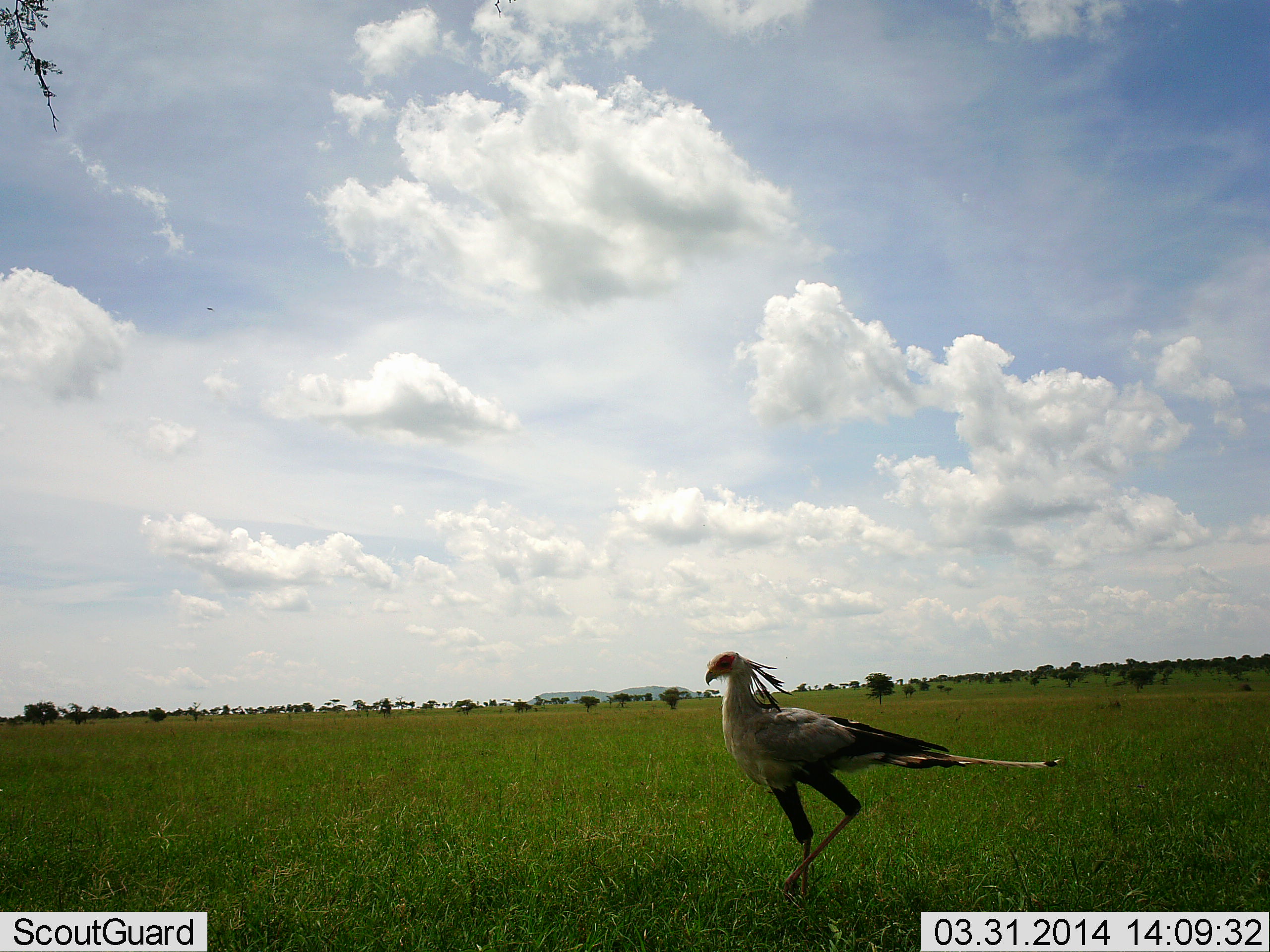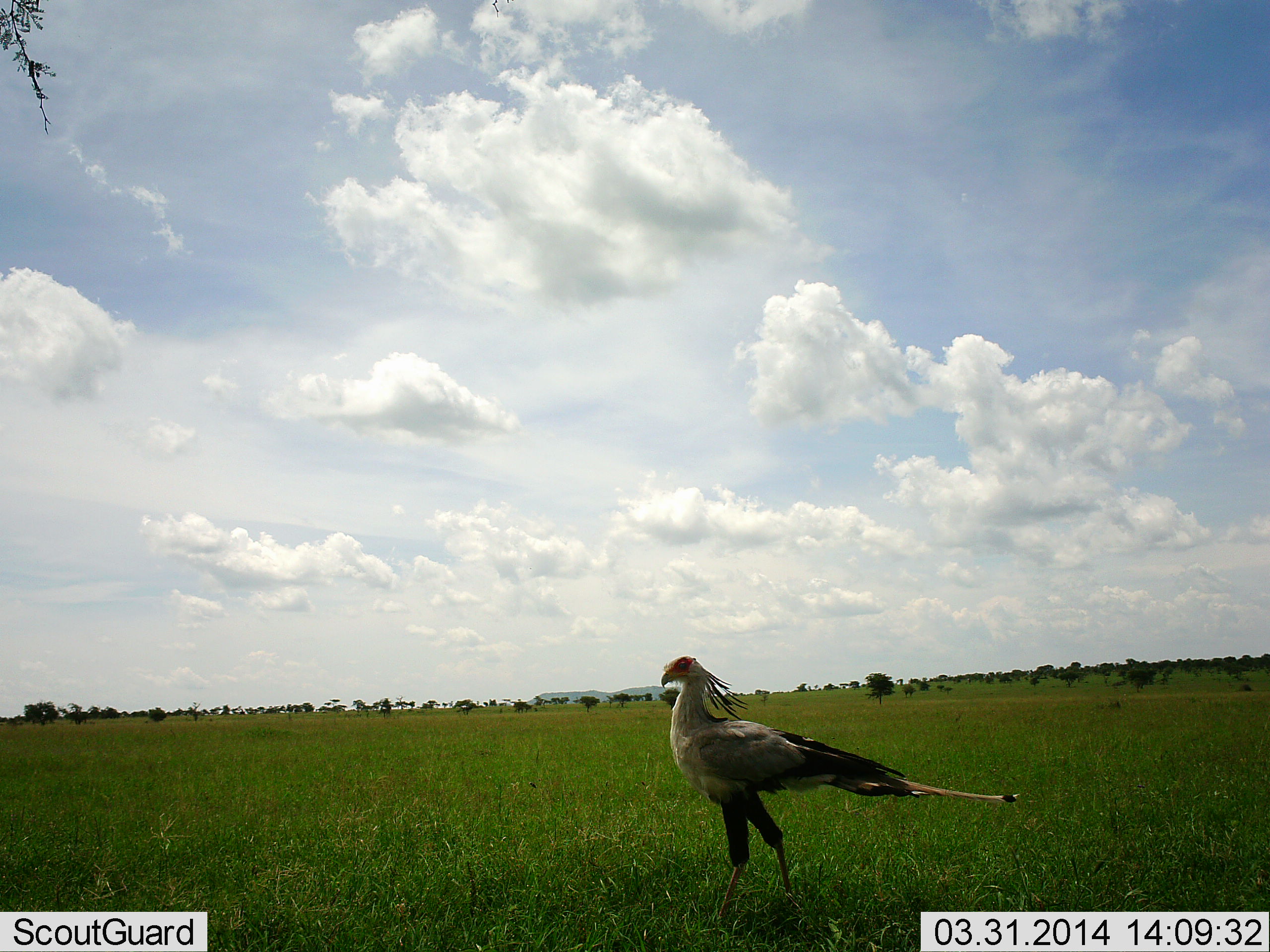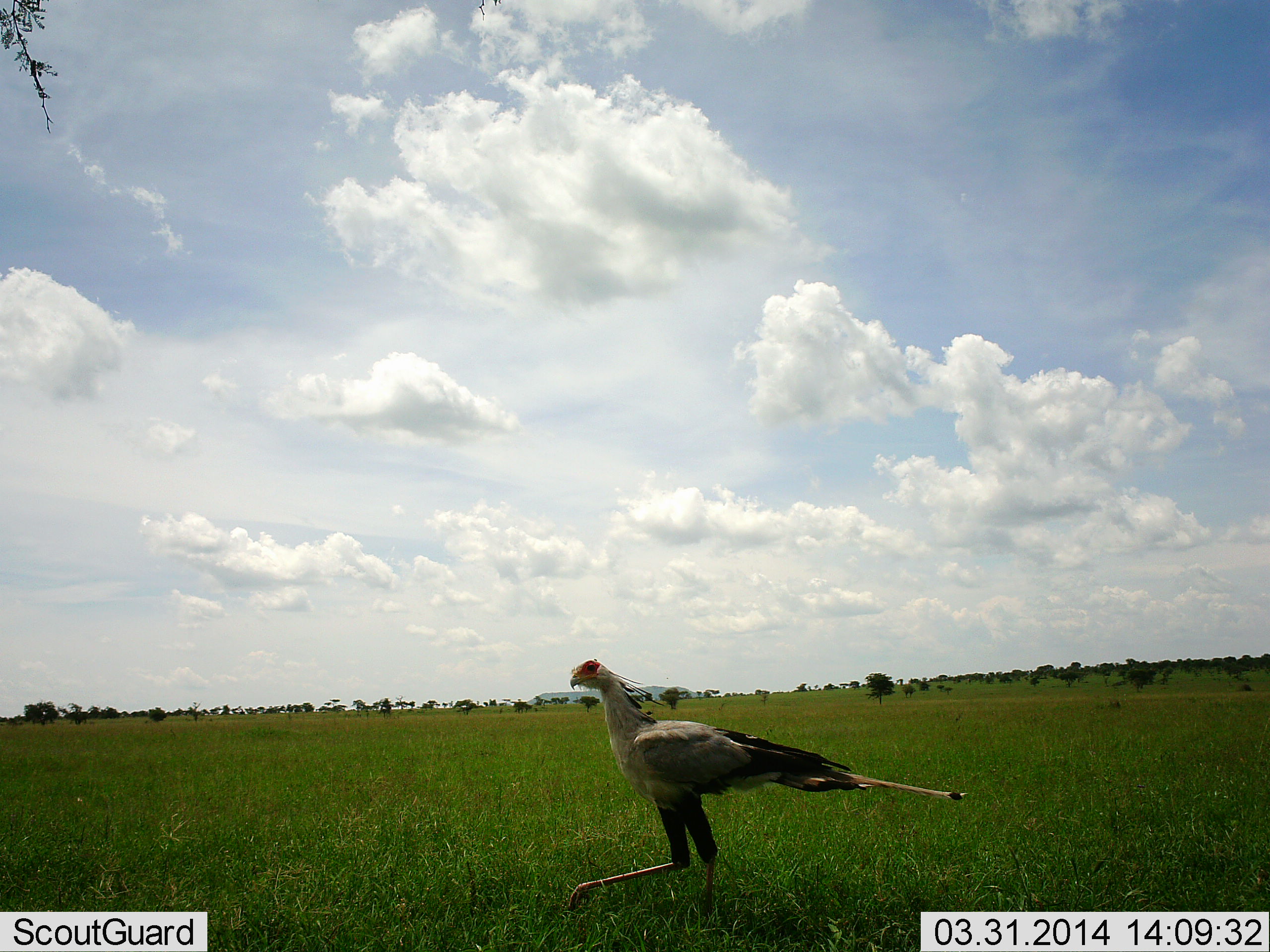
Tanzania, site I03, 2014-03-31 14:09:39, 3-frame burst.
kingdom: Animalia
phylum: Chordata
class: Aves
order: Accipitriformes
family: Sagittariidae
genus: Sagittarius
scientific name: Sagittarius serpentarius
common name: secretary bird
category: secretarybird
Secretarybird (secretary bird) (Sagittarius serpentarius), count 1. Behavior (volunteer vote fractions): standing 10%, resting 0%, moving 100%, interacting 0%. Young present (vote fraction): 0%. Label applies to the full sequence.